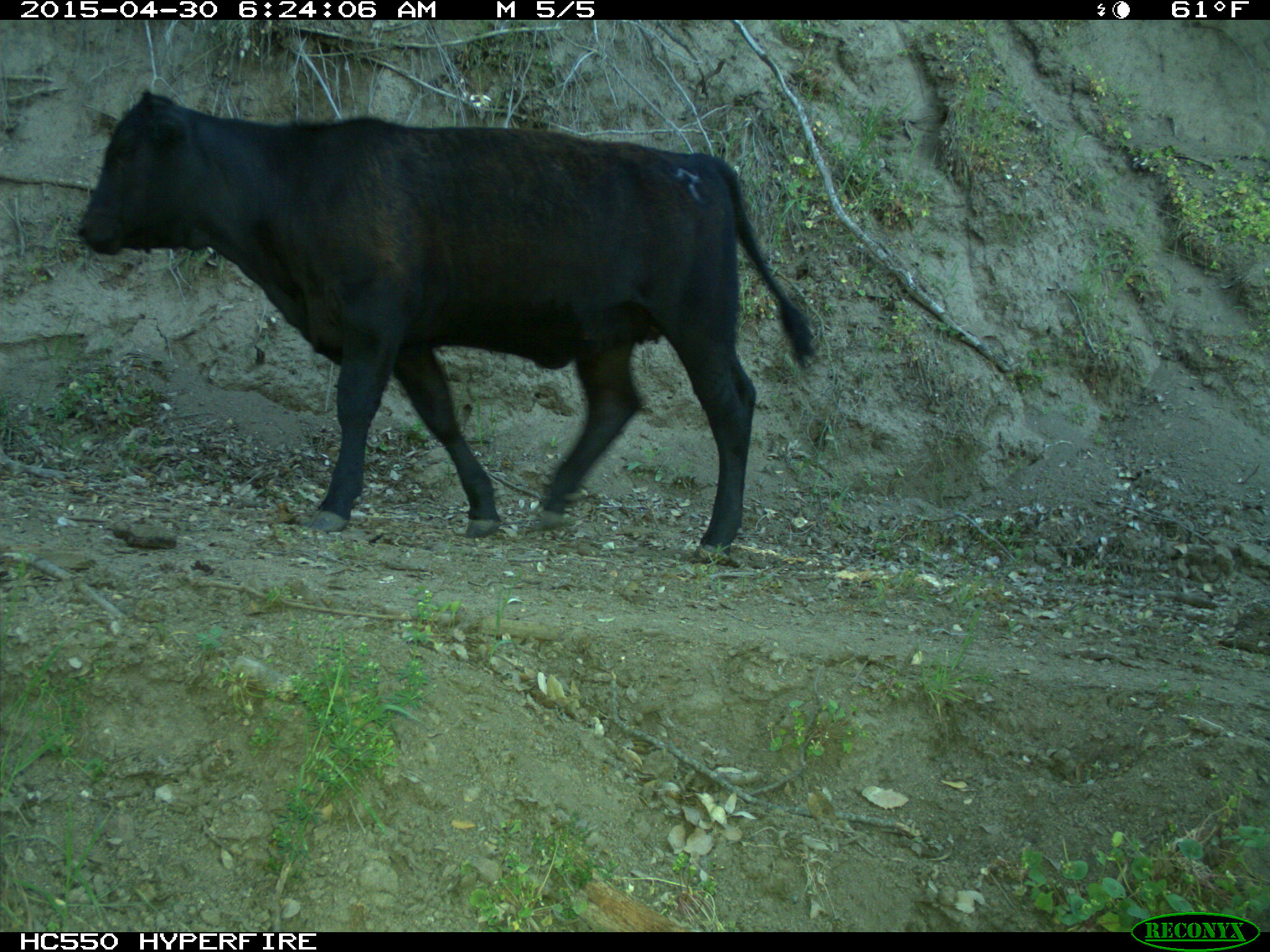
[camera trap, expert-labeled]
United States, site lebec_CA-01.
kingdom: Animalia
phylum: Chordata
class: Mammalia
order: Artiodactyla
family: Bovidae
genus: Bos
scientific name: Bos taurus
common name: domestic cow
Bos taurus (domestic cow).